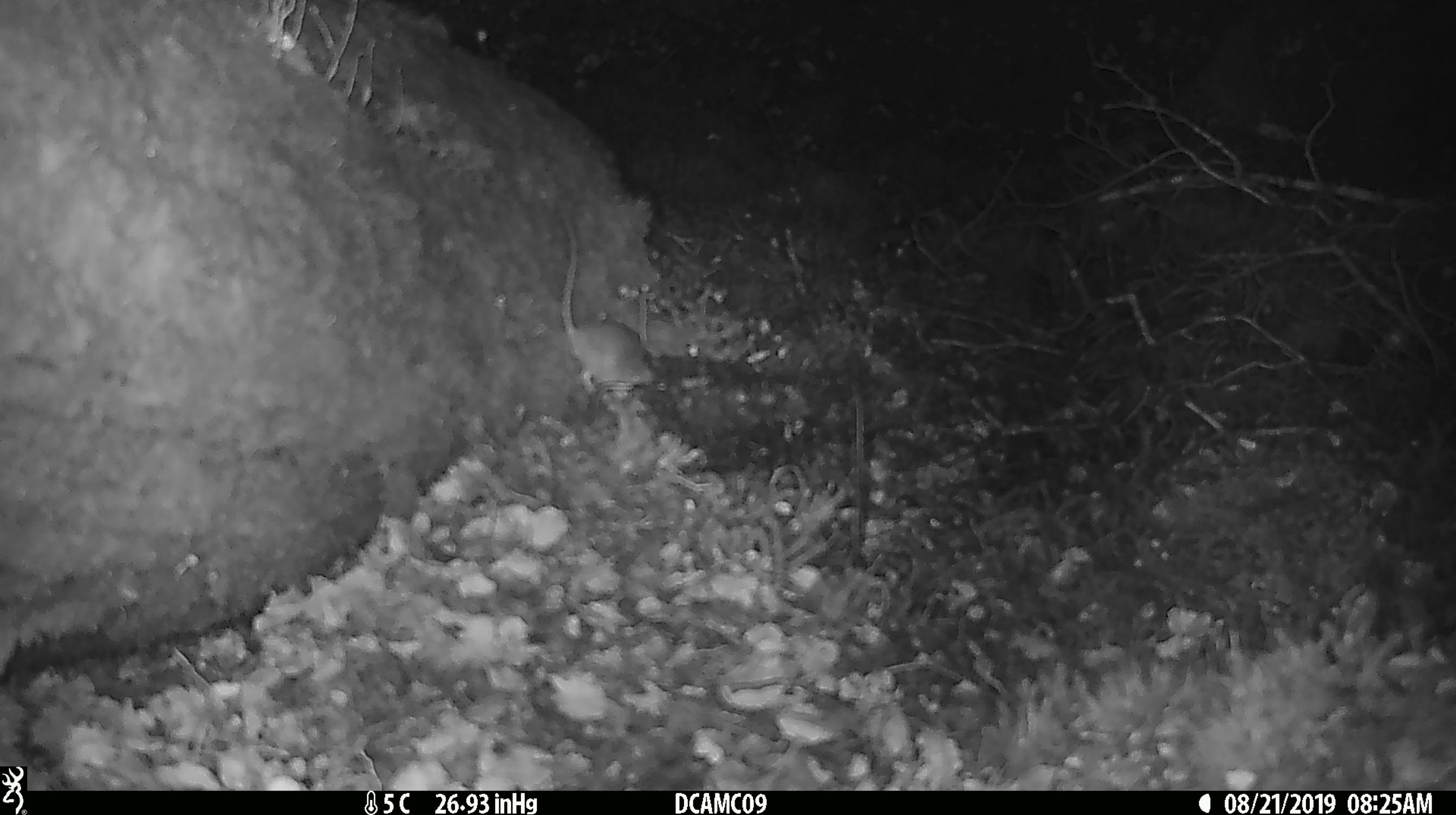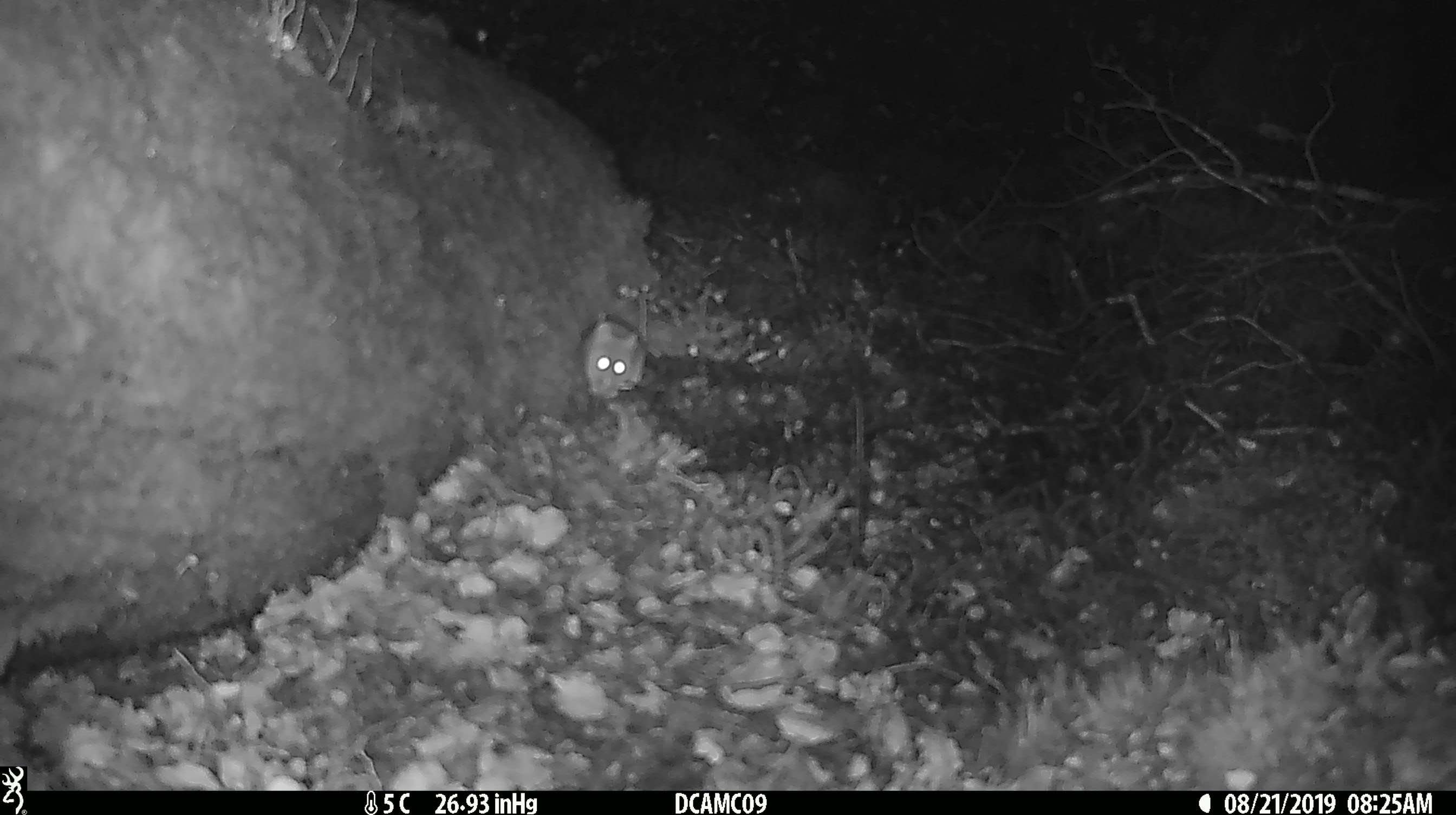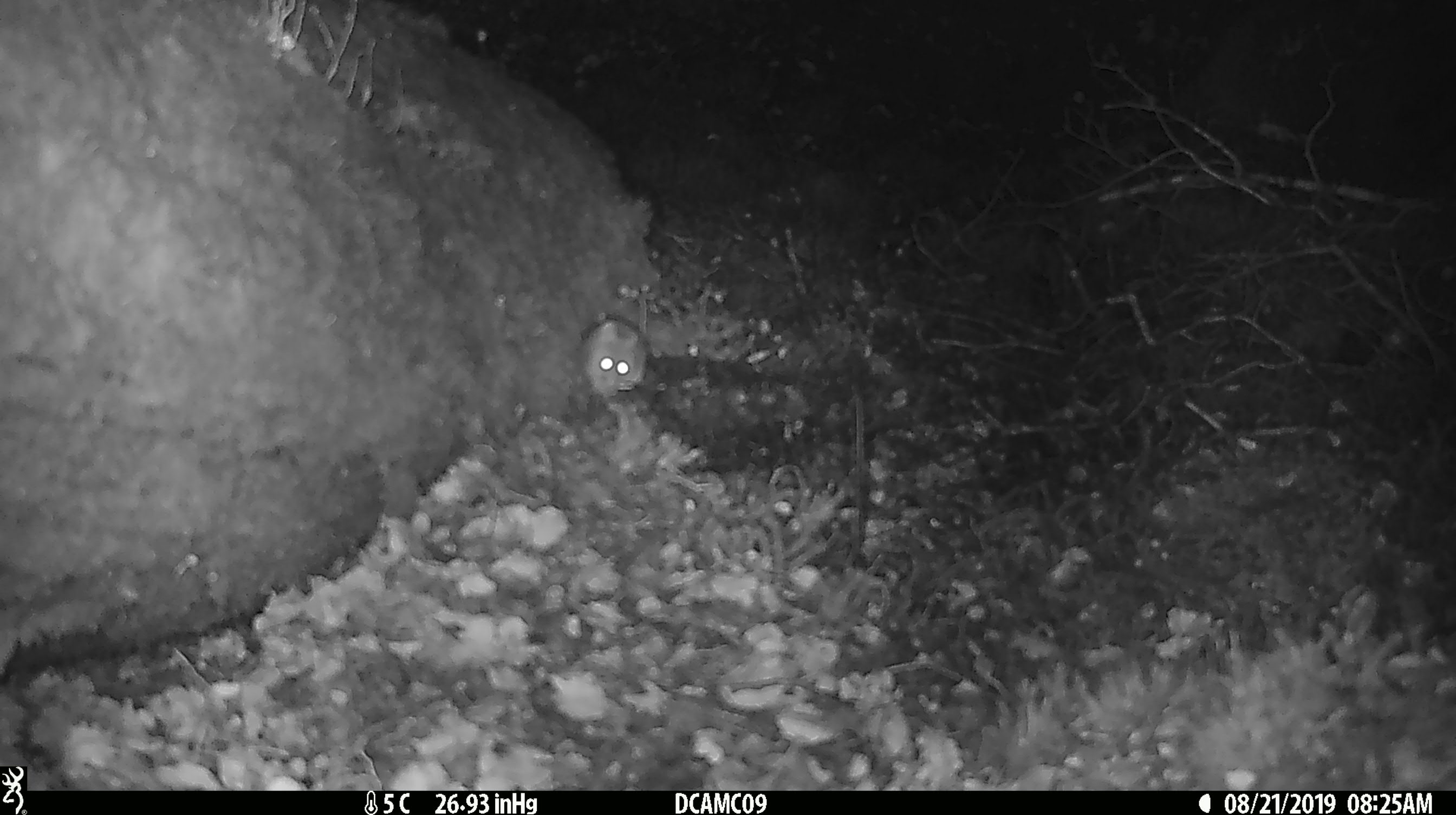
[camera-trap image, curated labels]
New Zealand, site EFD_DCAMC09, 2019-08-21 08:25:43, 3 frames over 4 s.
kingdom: Animalia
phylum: Chordata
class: Mammalia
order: Rodentia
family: Muridae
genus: Mus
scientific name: Mus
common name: mouse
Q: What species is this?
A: Mouse (Mus).